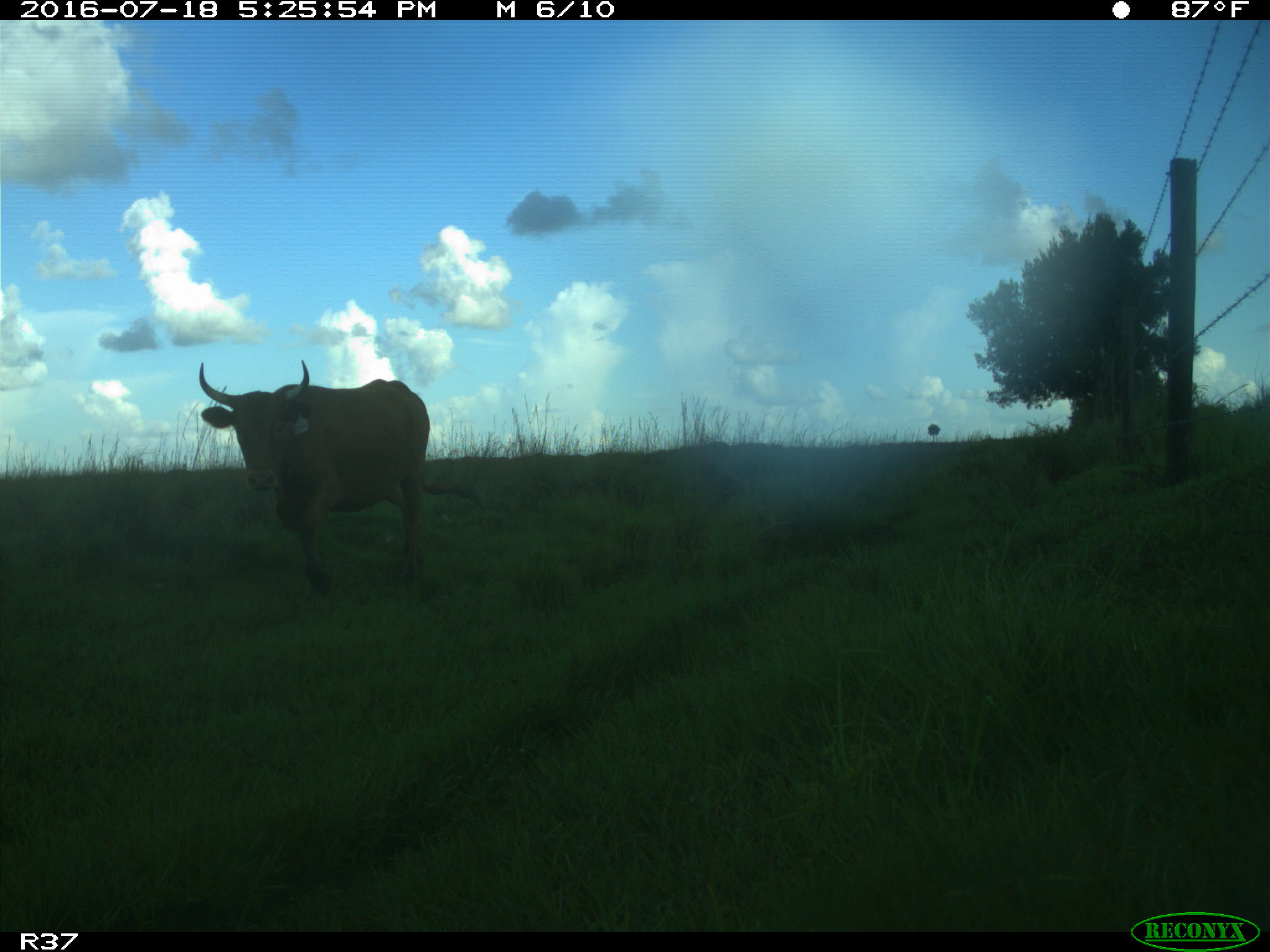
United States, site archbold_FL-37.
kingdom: Animalia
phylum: Chordata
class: Mammalia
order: Artiodactyla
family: Bovidae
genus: Bos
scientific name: Bos taurus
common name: domestic cow